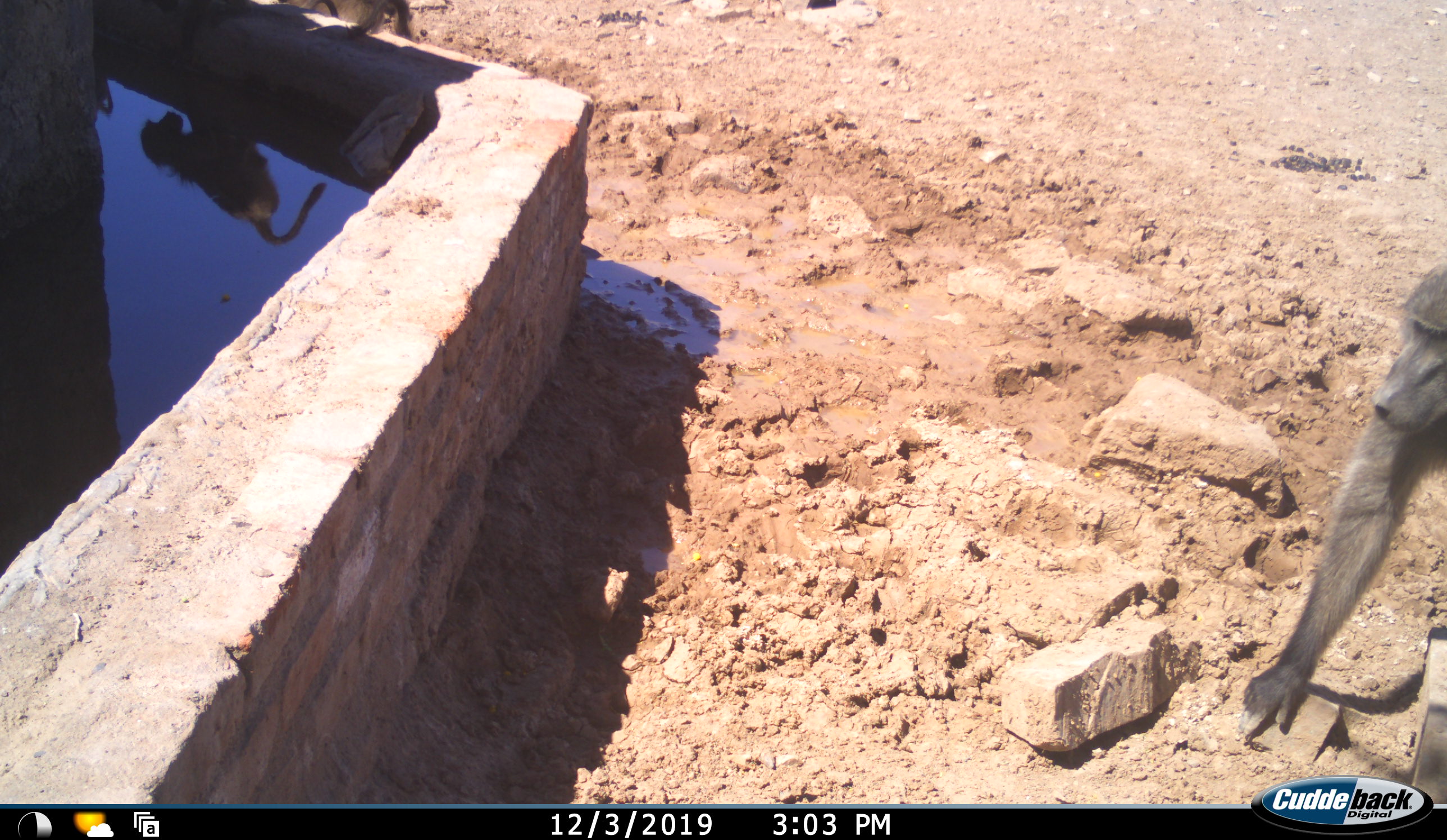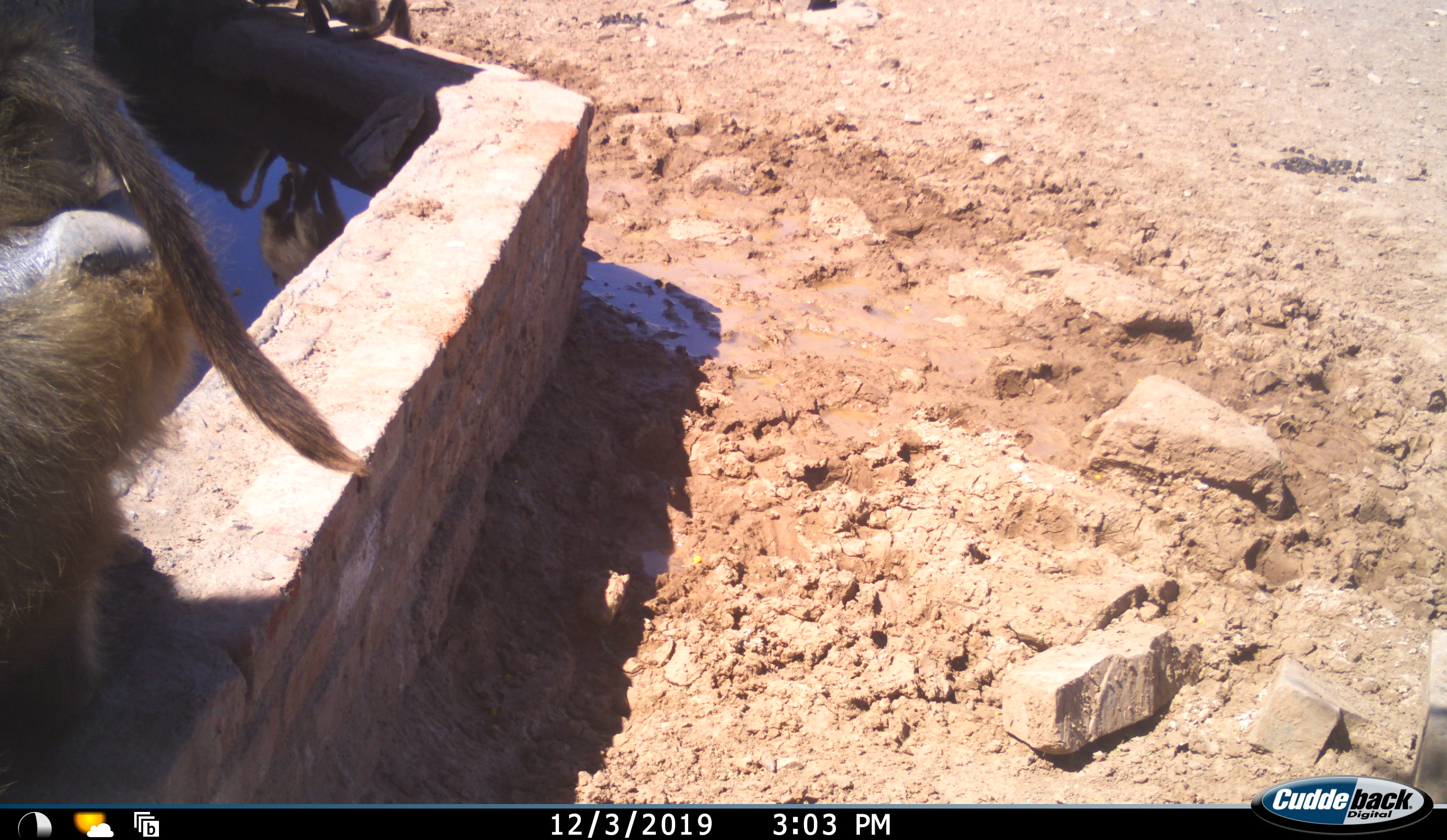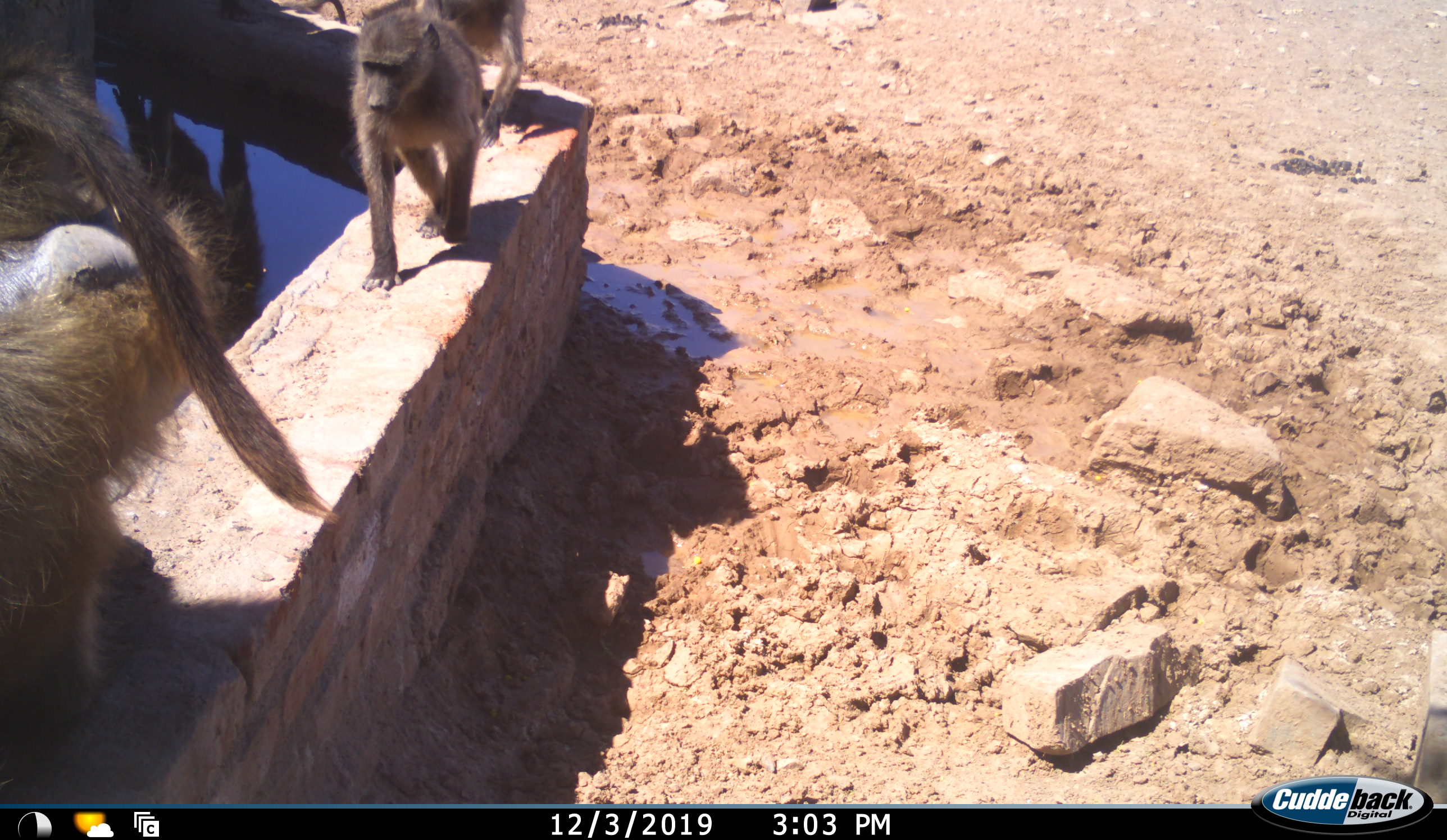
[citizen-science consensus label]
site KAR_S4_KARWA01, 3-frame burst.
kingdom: Animalia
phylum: Chordata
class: Mammalia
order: Primates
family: Cercopithecidae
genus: Papio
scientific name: Papio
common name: baboon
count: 4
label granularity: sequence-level